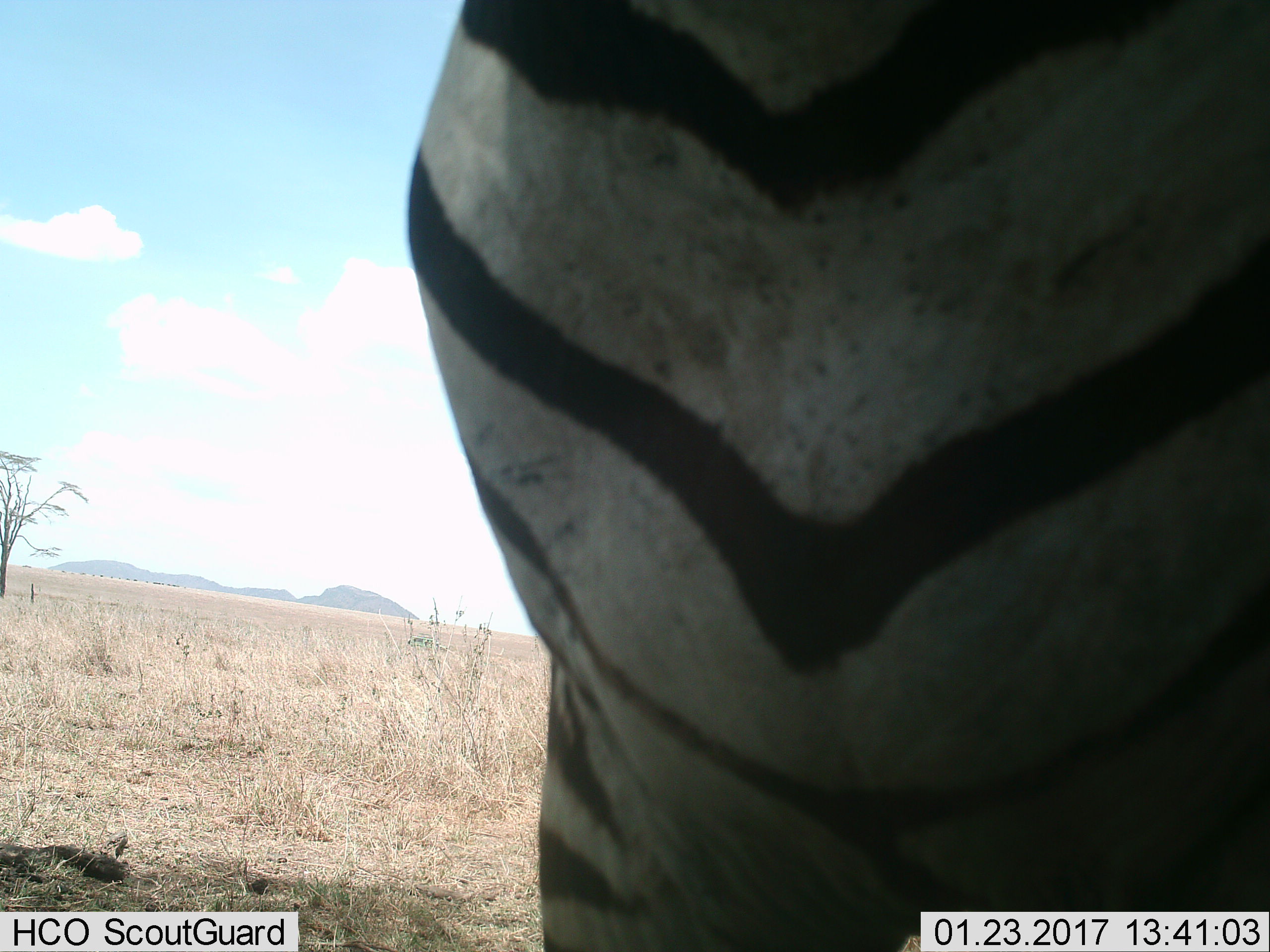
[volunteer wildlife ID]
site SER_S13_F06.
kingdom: Animalia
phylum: Chordata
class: Mammalia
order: Perissodactyla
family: Equidae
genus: Equus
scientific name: Equus quagga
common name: plains zebra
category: zebraplains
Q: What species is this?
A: Zebraplains (plains zebra) (Equus quagga).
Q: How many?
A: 1.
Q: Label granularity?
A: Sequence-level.